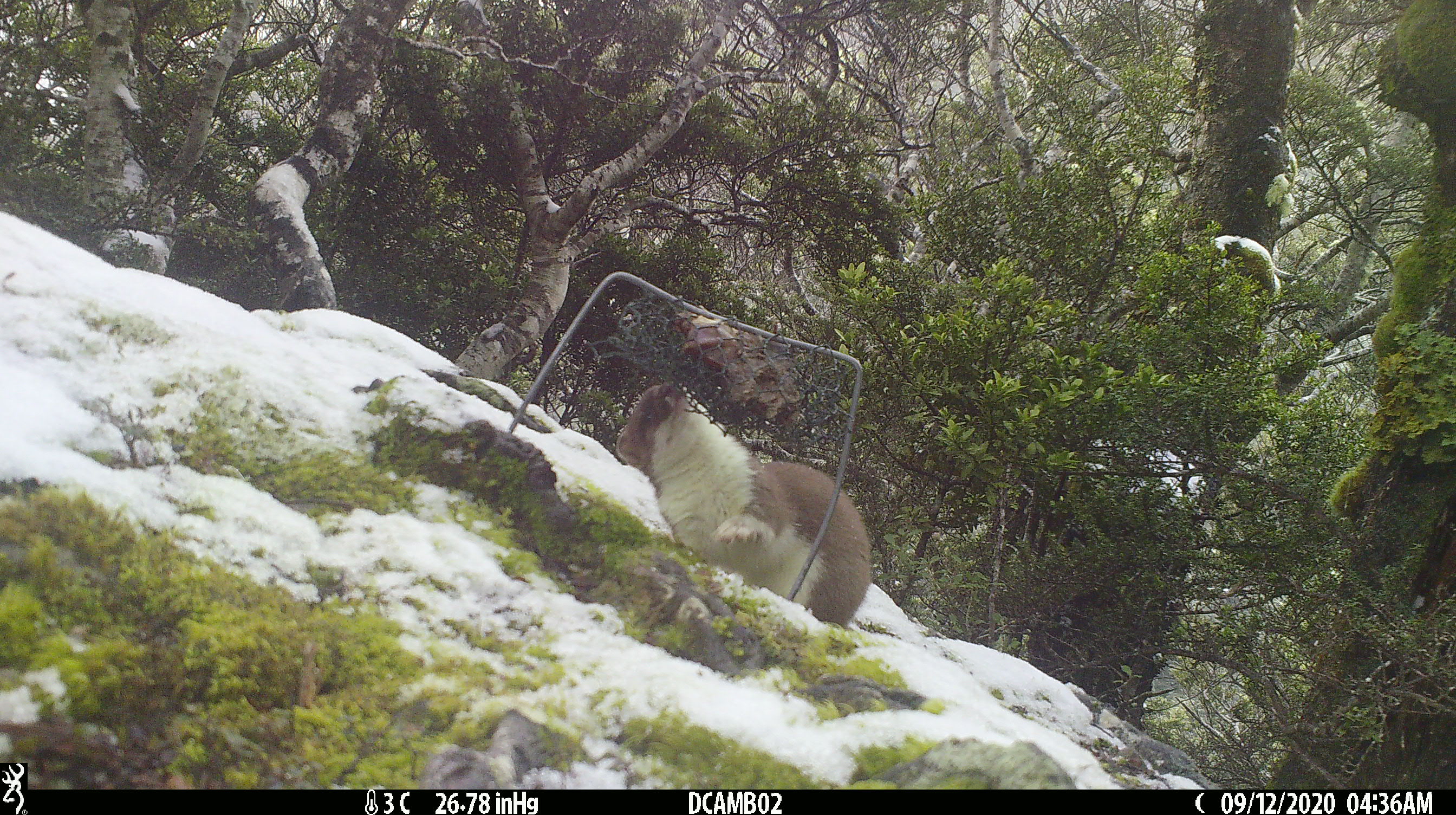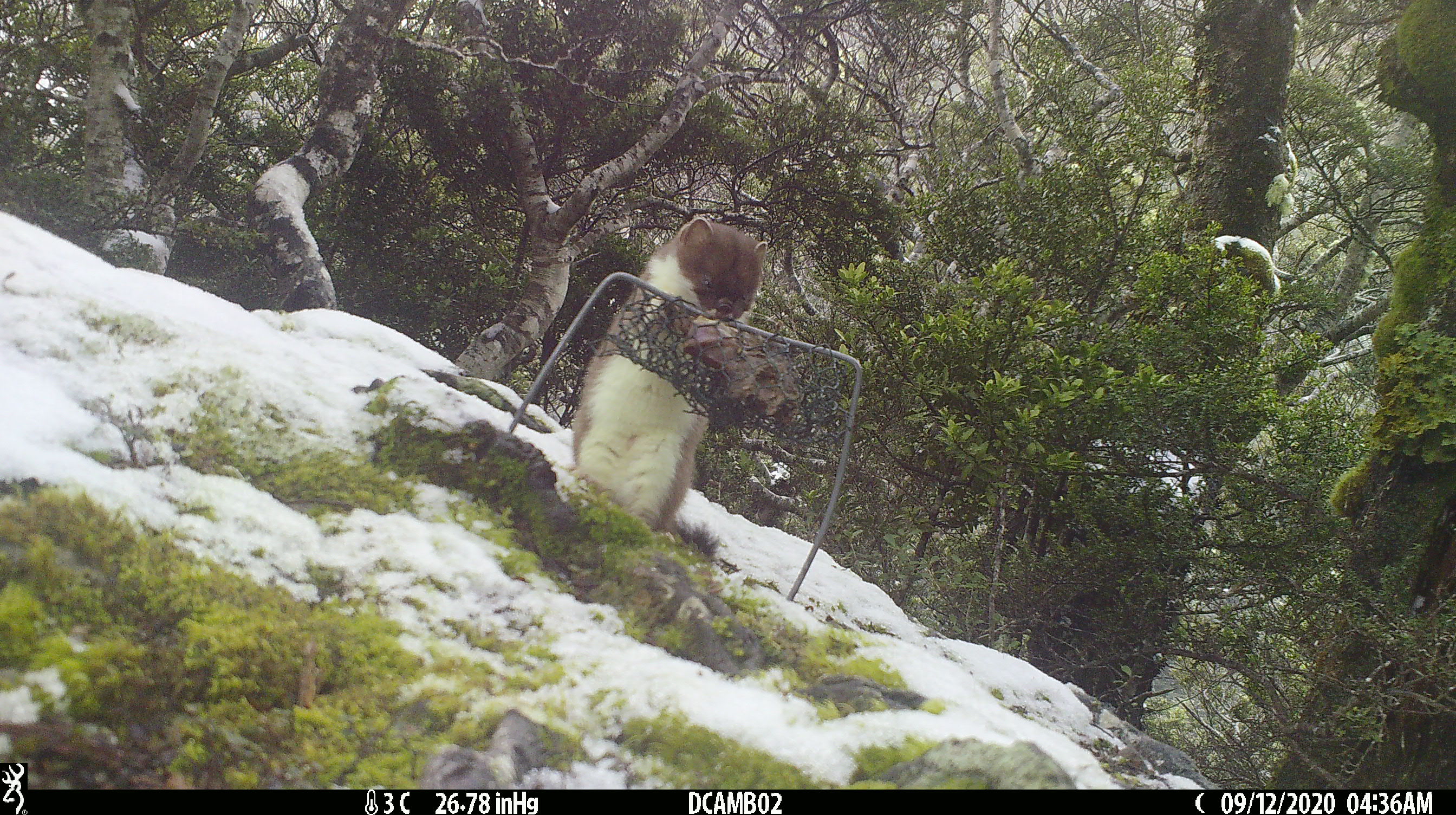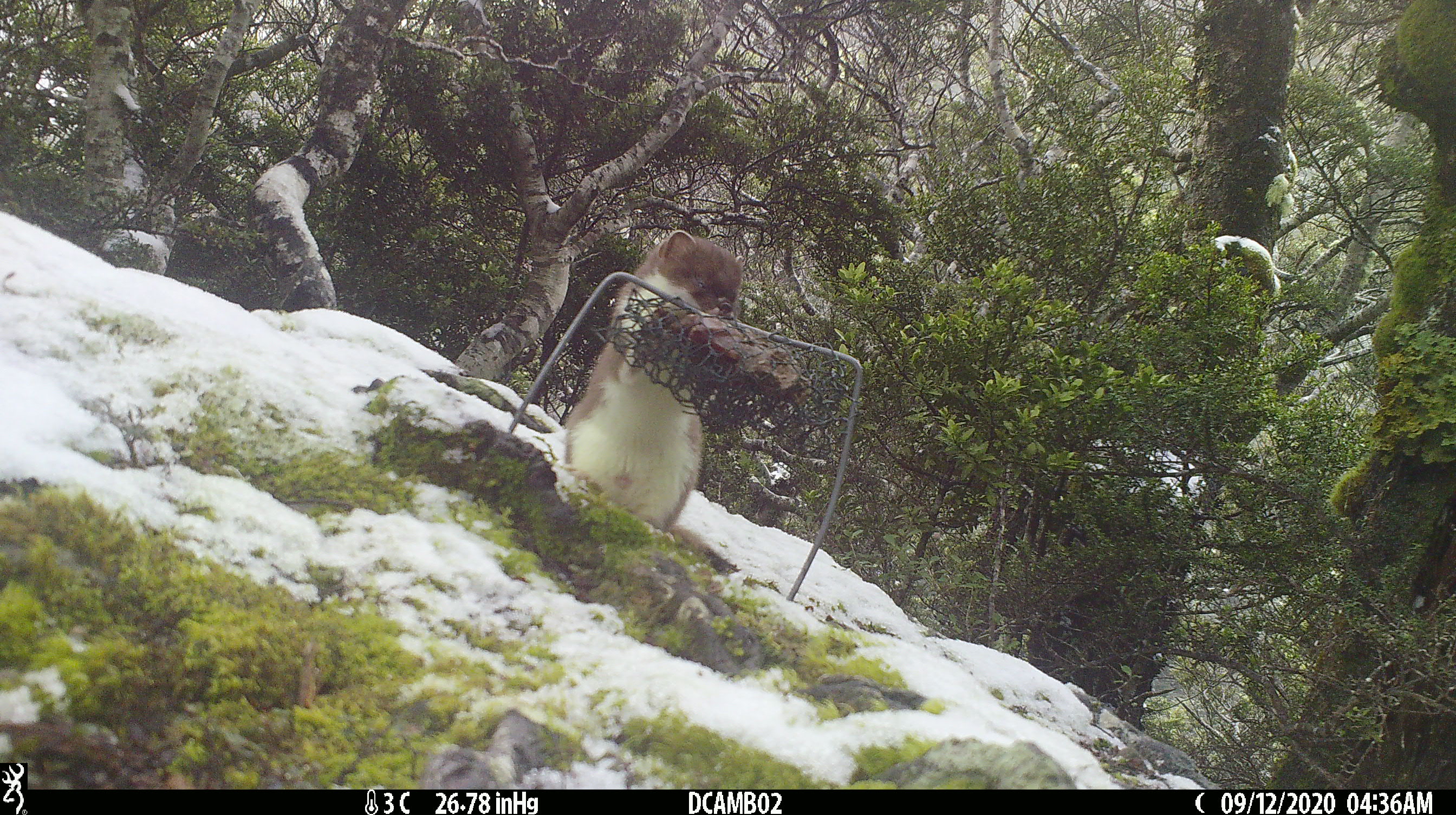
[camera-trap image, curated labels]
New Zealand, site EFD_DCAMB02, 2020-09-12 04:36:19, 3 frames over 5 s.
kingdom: Animalia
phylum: Chordata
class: Mammalia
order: Carnivora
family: Mustelidae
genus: Mustela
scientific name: Mustela erminea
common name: stoat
Stoat (Mustela erminea).